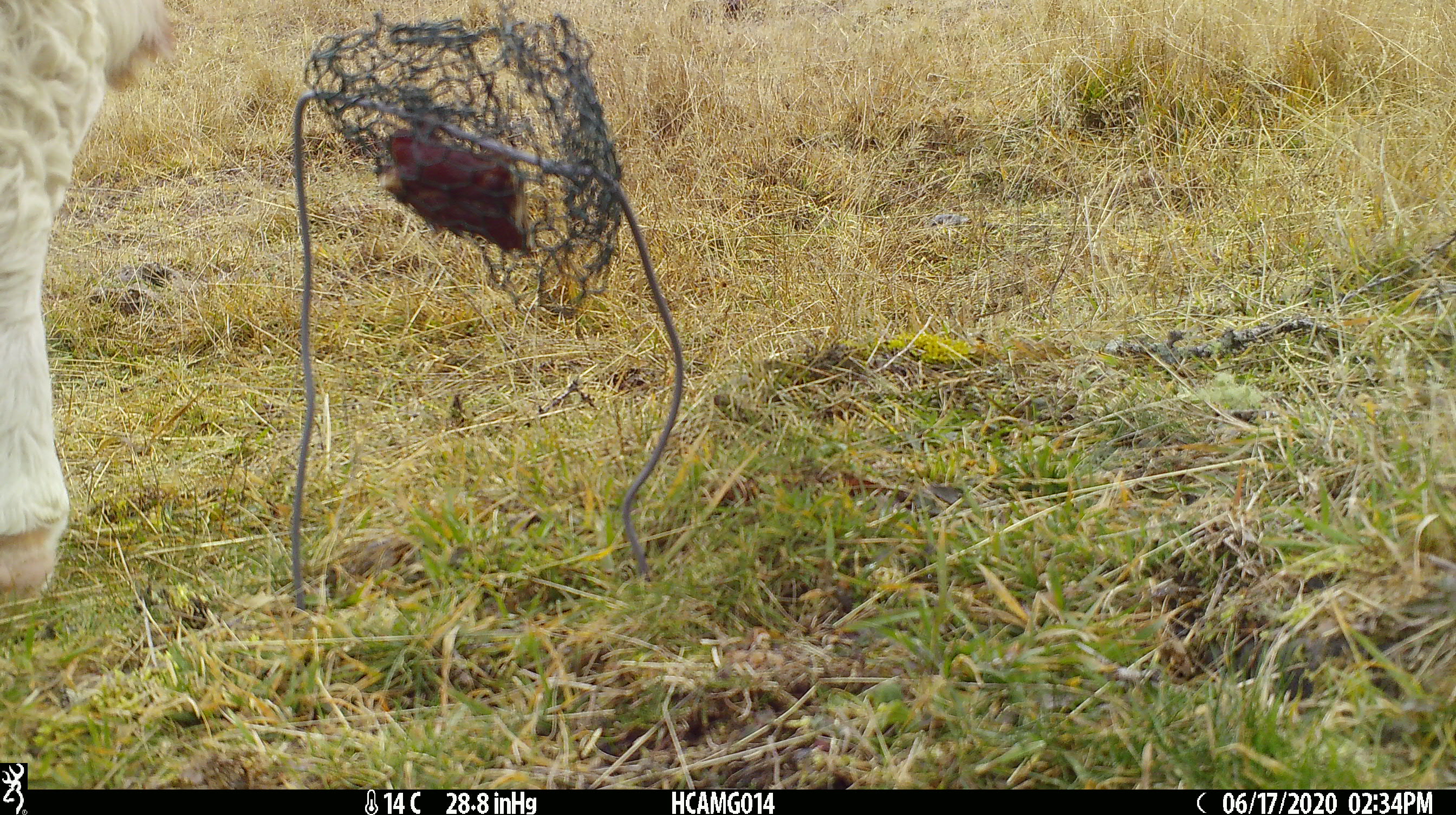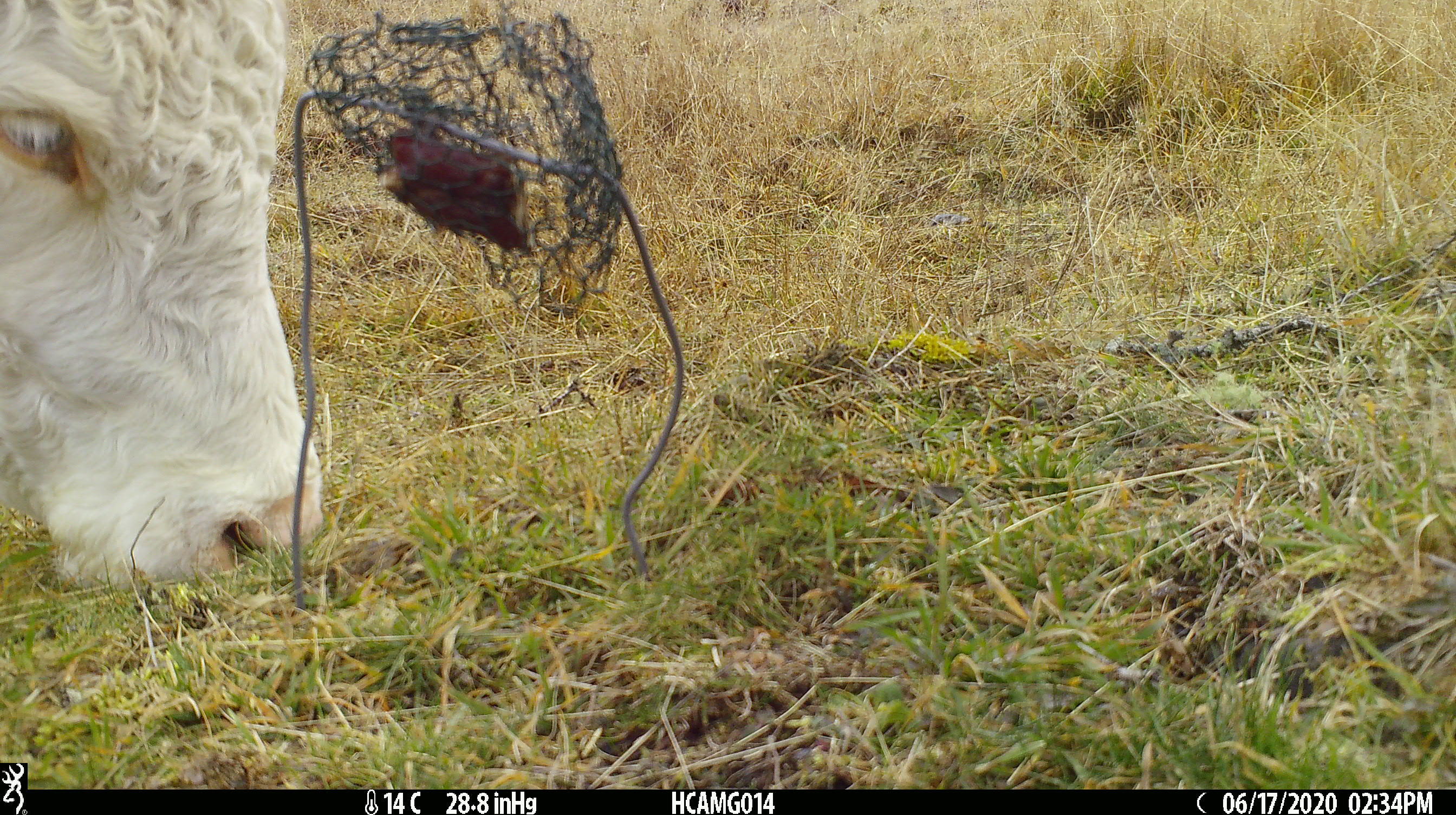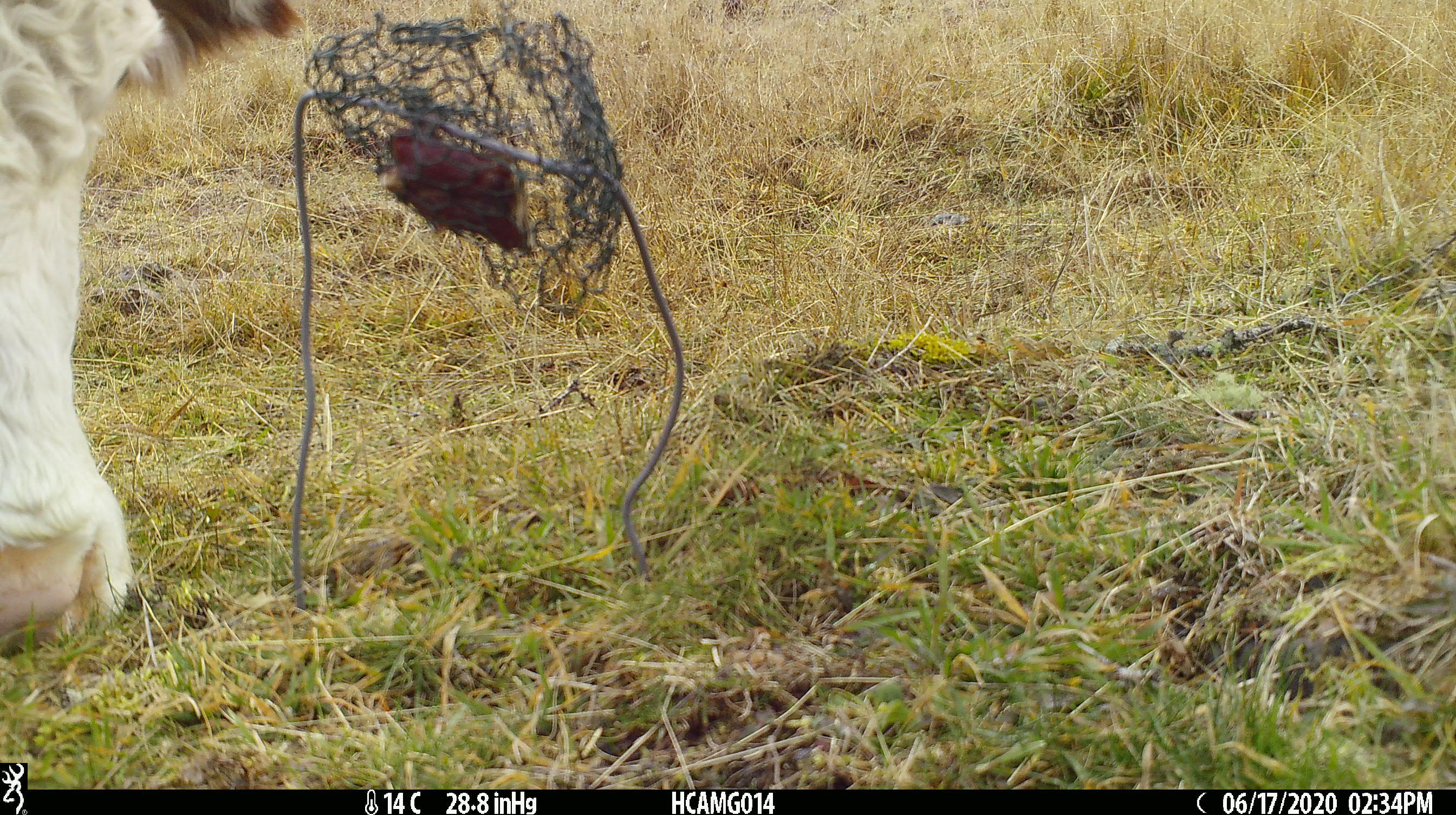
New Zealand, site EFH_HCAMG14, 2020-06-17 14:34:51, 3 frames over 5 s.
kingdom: Animalia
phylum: Chordata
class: Mammalia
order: Artiodactyla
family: Bovidae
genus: Bos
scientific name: Bos taurus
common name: domestic cow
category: cow